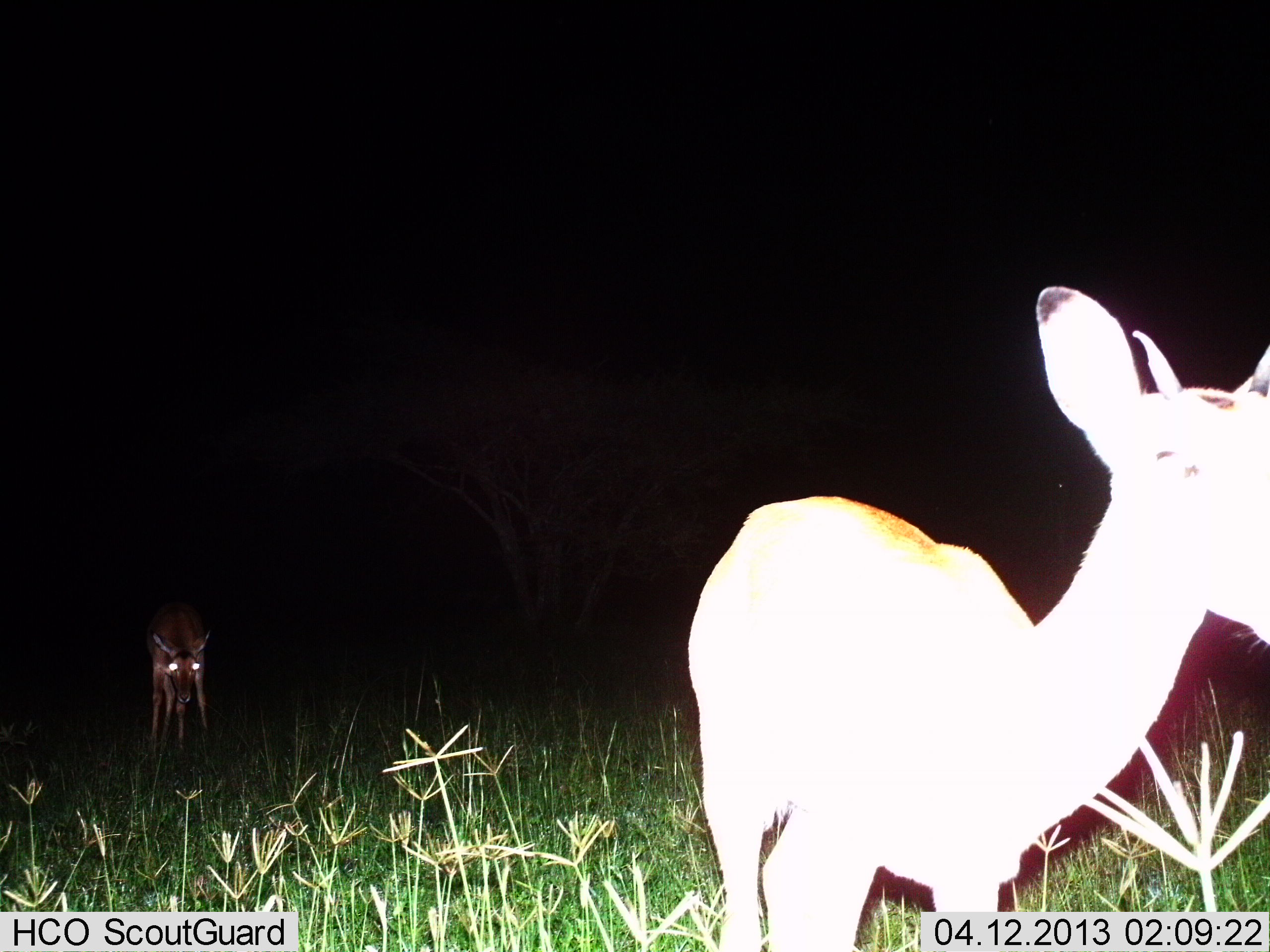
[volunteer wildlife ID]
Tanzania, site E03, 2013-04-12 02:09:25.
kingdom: Animalia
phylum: Chordata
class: Mammalia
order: Artiodactyla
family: Bovidae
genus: Madoqua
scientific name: Madoqua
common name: dikdik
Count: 2.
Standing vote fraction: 86%.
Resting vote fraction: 0%.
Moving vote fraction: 29%.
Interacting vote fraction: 0%.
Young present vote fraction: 14%.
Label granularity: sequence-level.